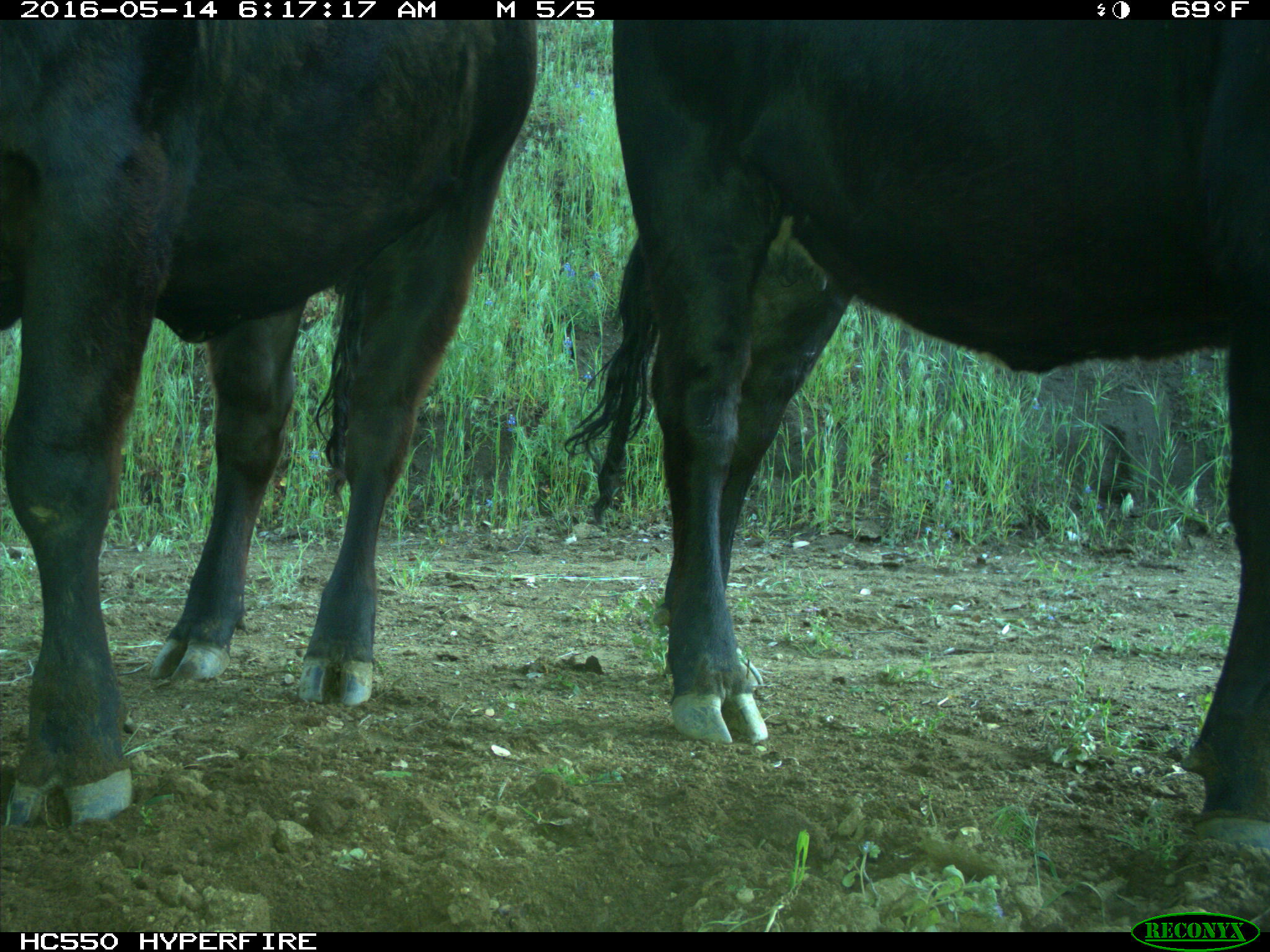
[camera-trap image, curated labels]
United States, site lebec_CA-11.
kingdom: Animalia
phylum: Chordata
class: Mammalia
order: Artiodactyla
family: Bovidae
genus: Bos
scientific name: Bos taurus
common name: domestic cow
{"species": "Bos taurus (domestic cow)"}